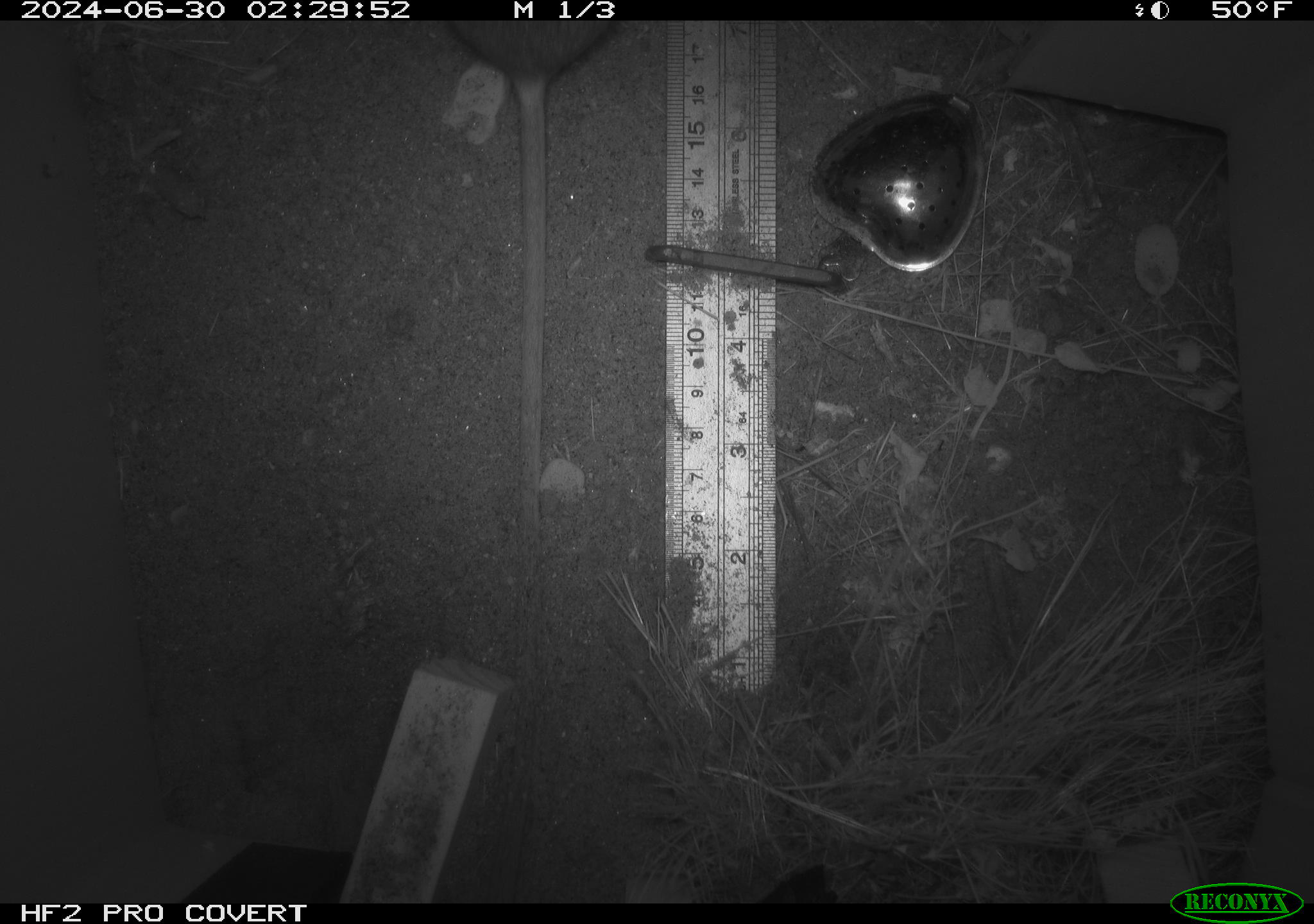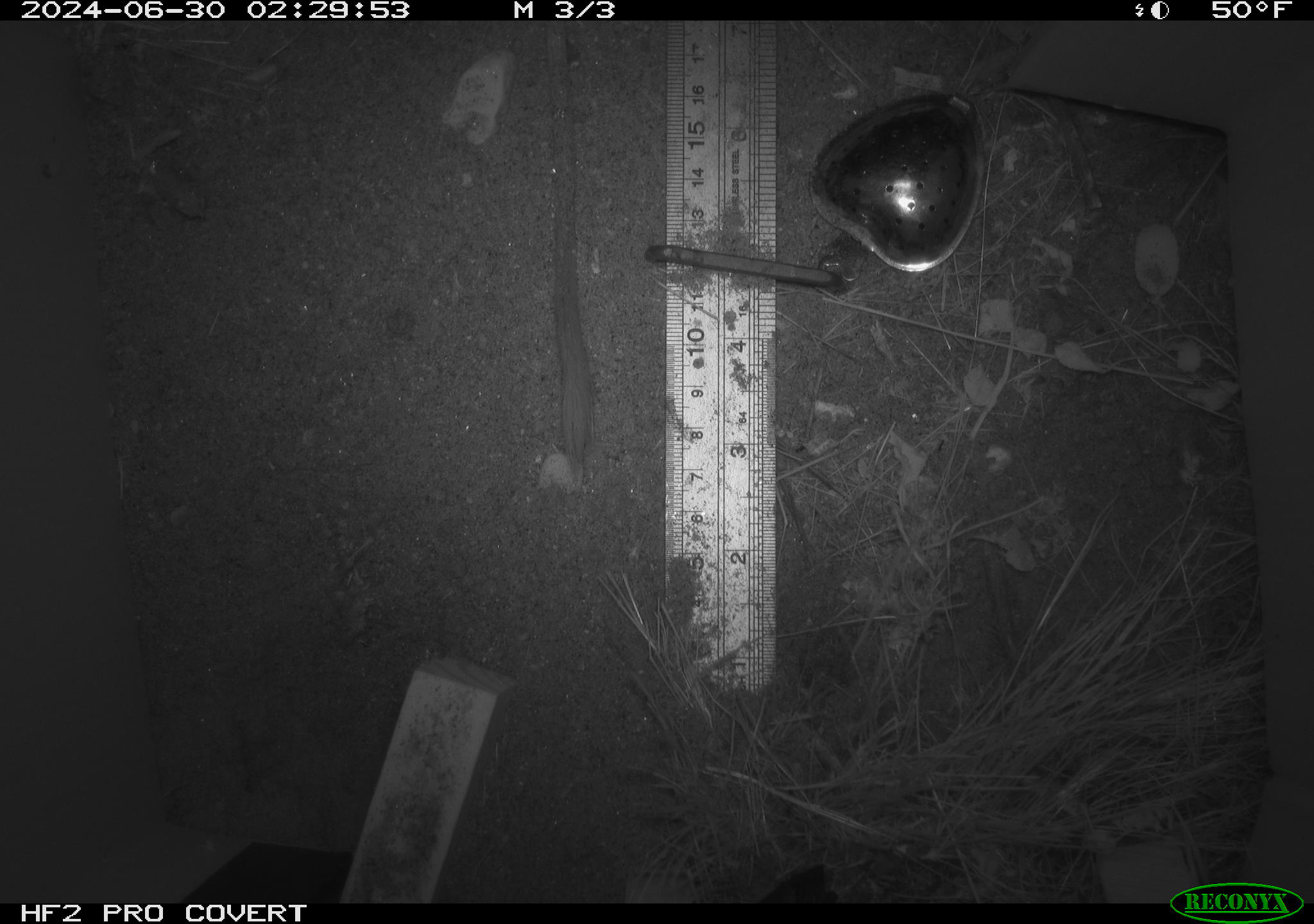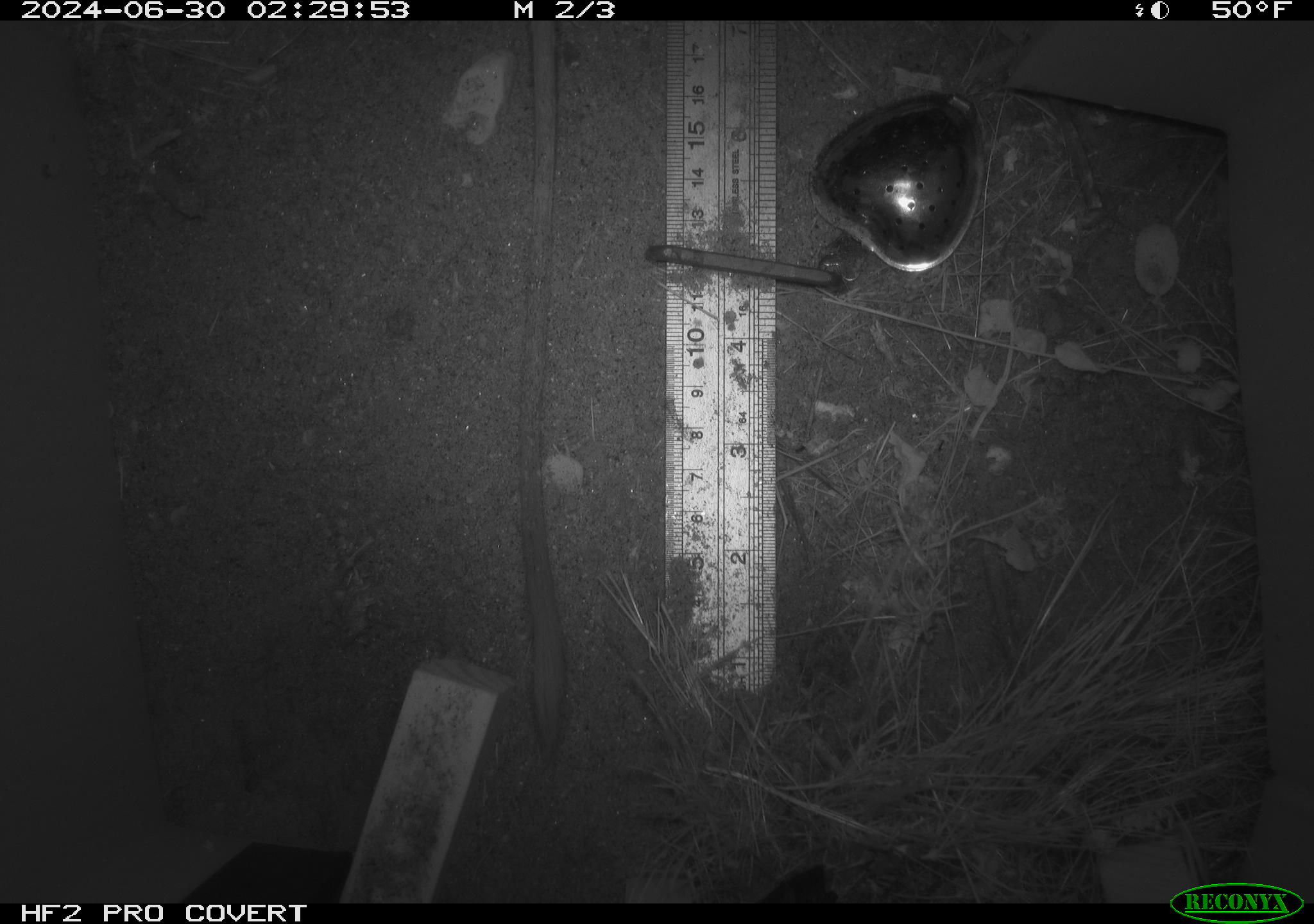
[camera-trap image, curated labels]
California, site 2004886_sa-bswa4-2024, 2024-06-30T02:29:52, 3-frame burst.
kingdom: Animalia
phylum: Chordata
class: Mammalia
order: Rodentia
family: Heteromyidae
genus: Dipodomys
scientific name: Dipodomys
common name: kangaroo rats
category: dipodomys species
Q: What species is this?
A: Dipodomys species (kangaroo rats) (Dipodomys).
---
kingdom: Animalia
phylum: Chordata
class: Mammalia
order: Rodentia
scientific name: Rodentia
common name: rodent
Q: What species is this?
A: Rodent (Rodentia).